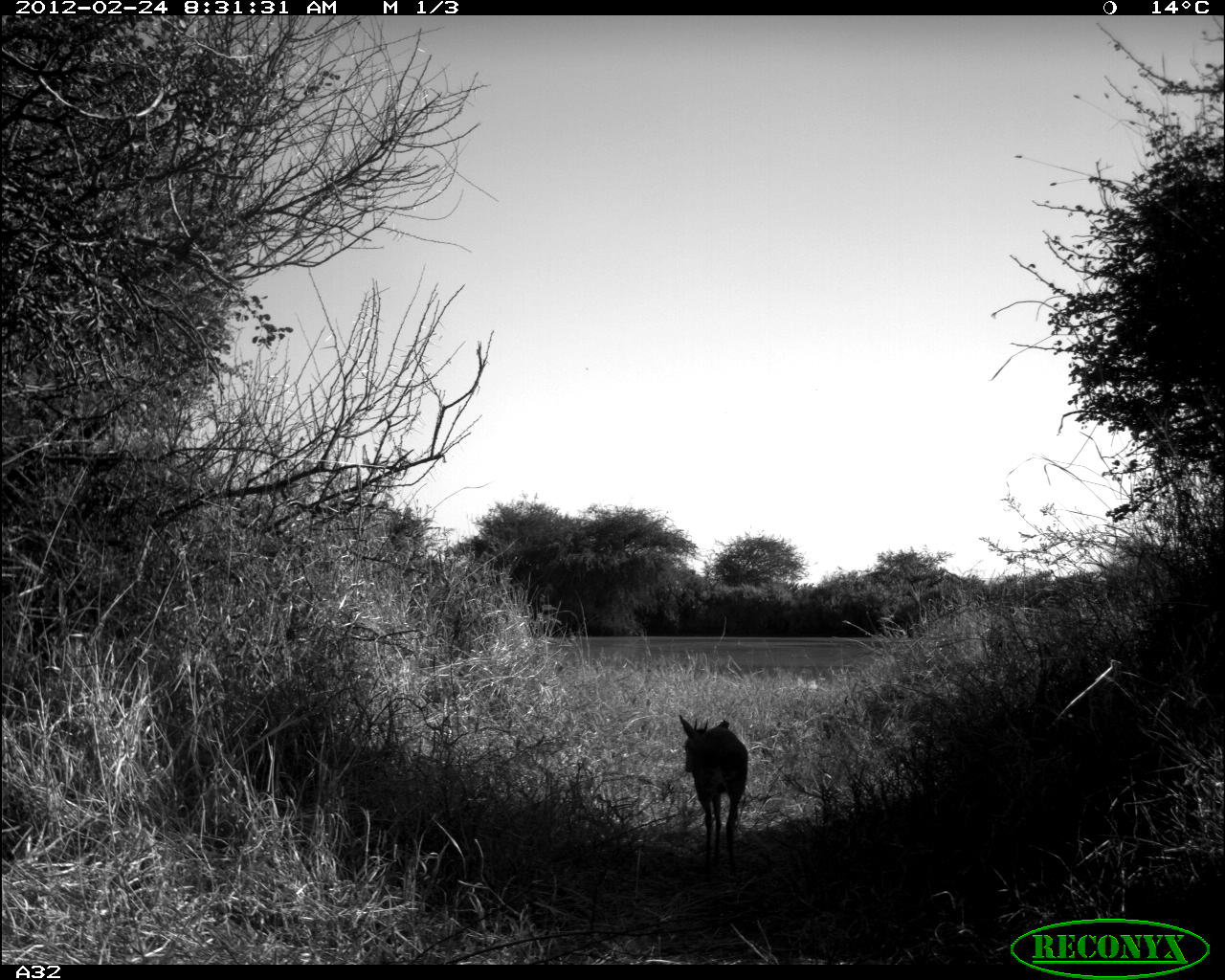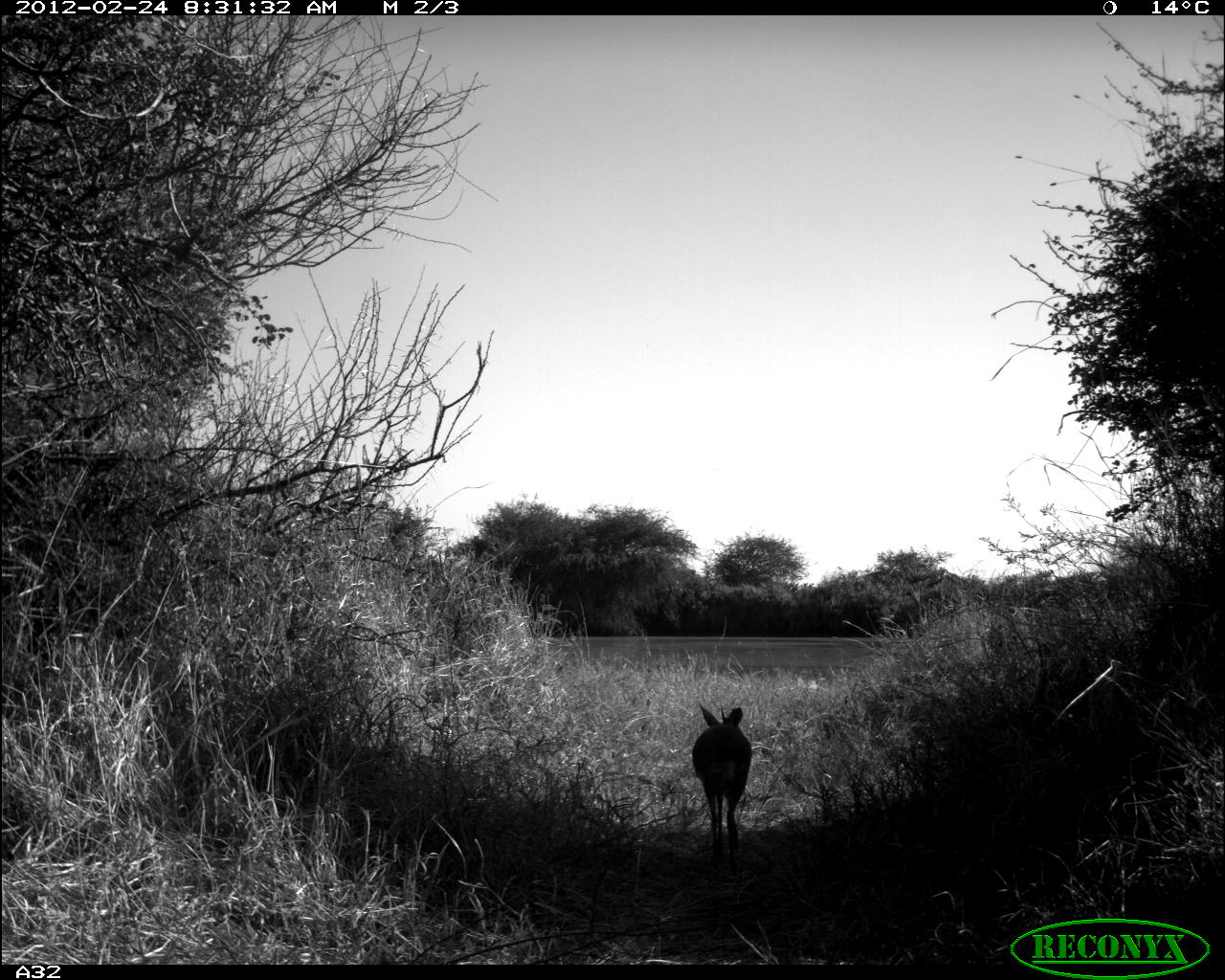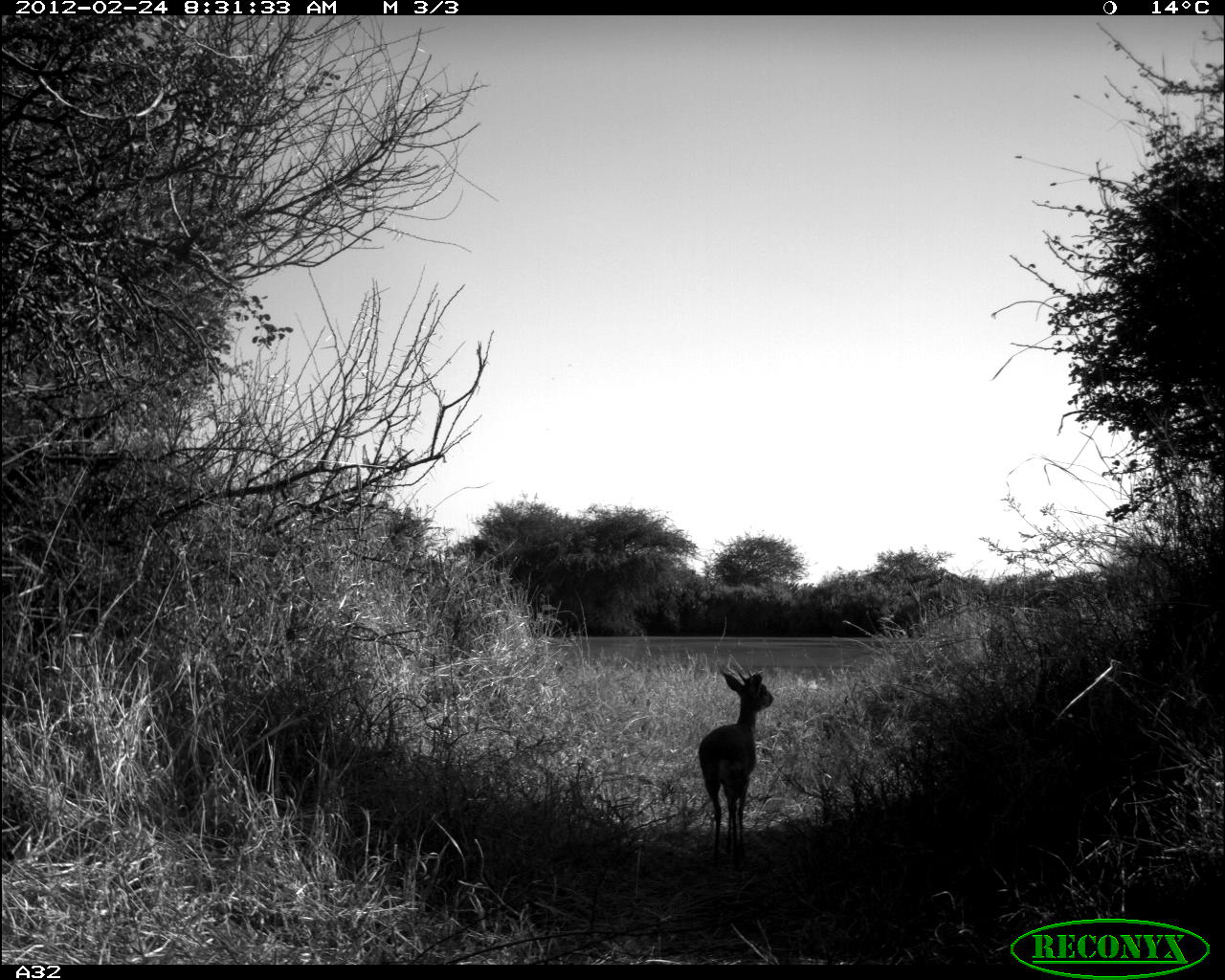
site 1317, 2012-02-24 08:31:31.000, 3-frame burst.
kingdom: Animalia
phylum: Chordata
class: Mammalia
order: Artiodactyla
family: Bovidae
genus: Madoqua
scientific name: Madoqua guentheri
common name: günther's dik-dik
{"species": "Madoqua guentheri (günther's dik-dik)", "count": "1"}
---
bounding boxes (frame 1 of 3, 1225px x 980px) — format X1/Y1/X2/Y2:
madoqua guentheri: 678/714/748/878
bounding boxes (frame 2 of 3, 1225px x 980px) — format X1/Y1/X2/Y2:
madoqua guentheri: 691/702/752/873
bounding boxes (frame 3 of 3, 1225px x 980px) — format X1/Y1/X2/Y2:
madoqua guentheri: 698/668/774/870